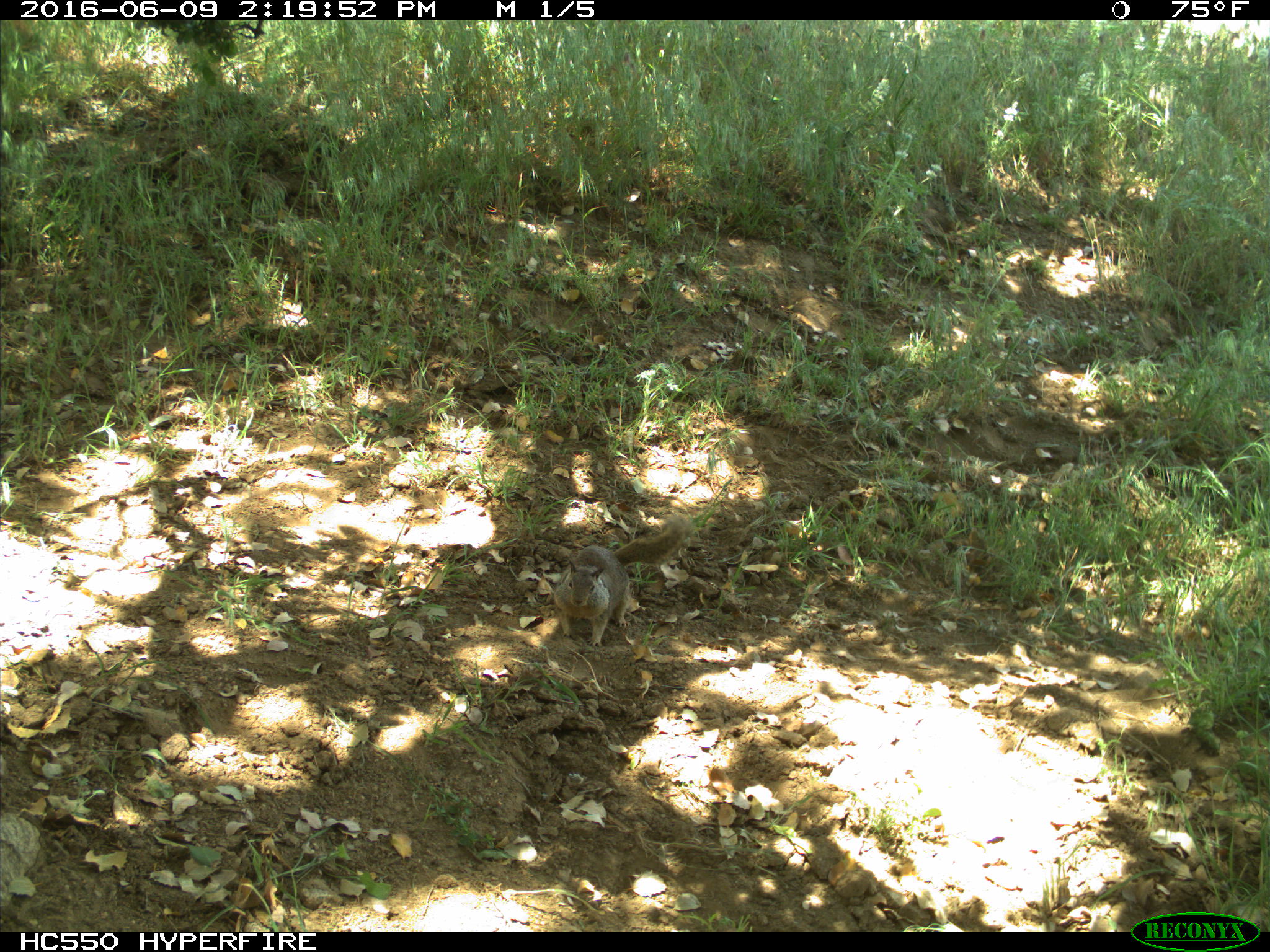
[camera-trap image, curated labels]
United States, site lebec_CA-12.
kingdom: Animalia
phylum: Chordata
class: Mammalia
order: Rodentia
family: Sciuridae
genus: Otospermophilus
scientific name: Otospermophilus beecheyi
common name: california ground squirrel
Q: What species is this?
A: Otospermophilus beecheyi (california ground squirrel).